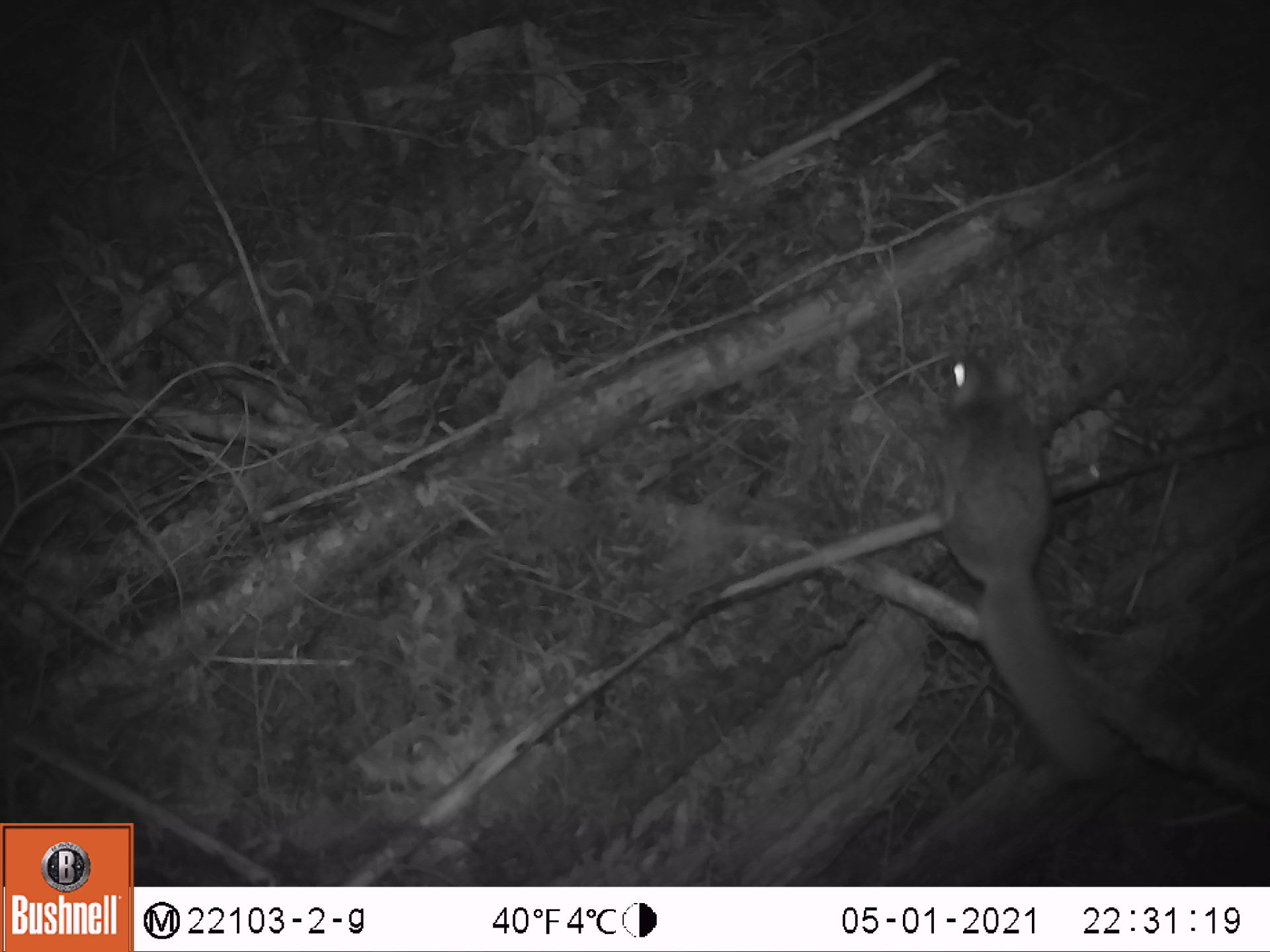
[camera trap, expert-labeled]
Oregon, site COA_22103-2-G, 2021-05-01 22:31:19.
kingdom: Animalia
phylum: Chordata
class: Mammalia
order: Rodentia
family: Sciuridae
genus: Glaucomys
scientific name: Glaucomys oregonensis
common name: humboldt's flying squirrel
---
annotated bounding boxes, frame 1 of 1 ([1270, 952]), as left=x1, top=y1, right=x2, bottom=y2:
humboldt's flying squirrel: left=904, top=340, right=1139, bottom=800